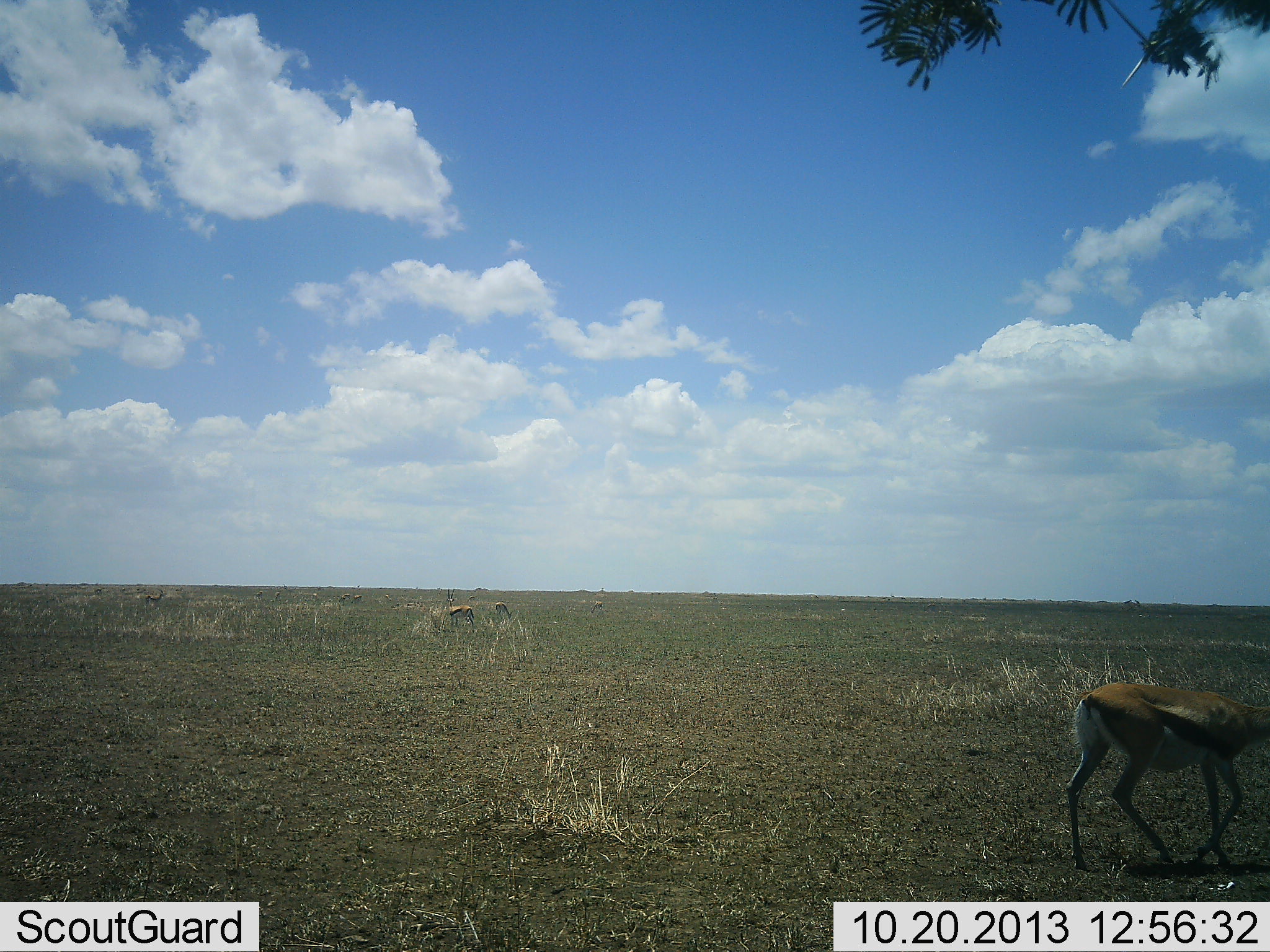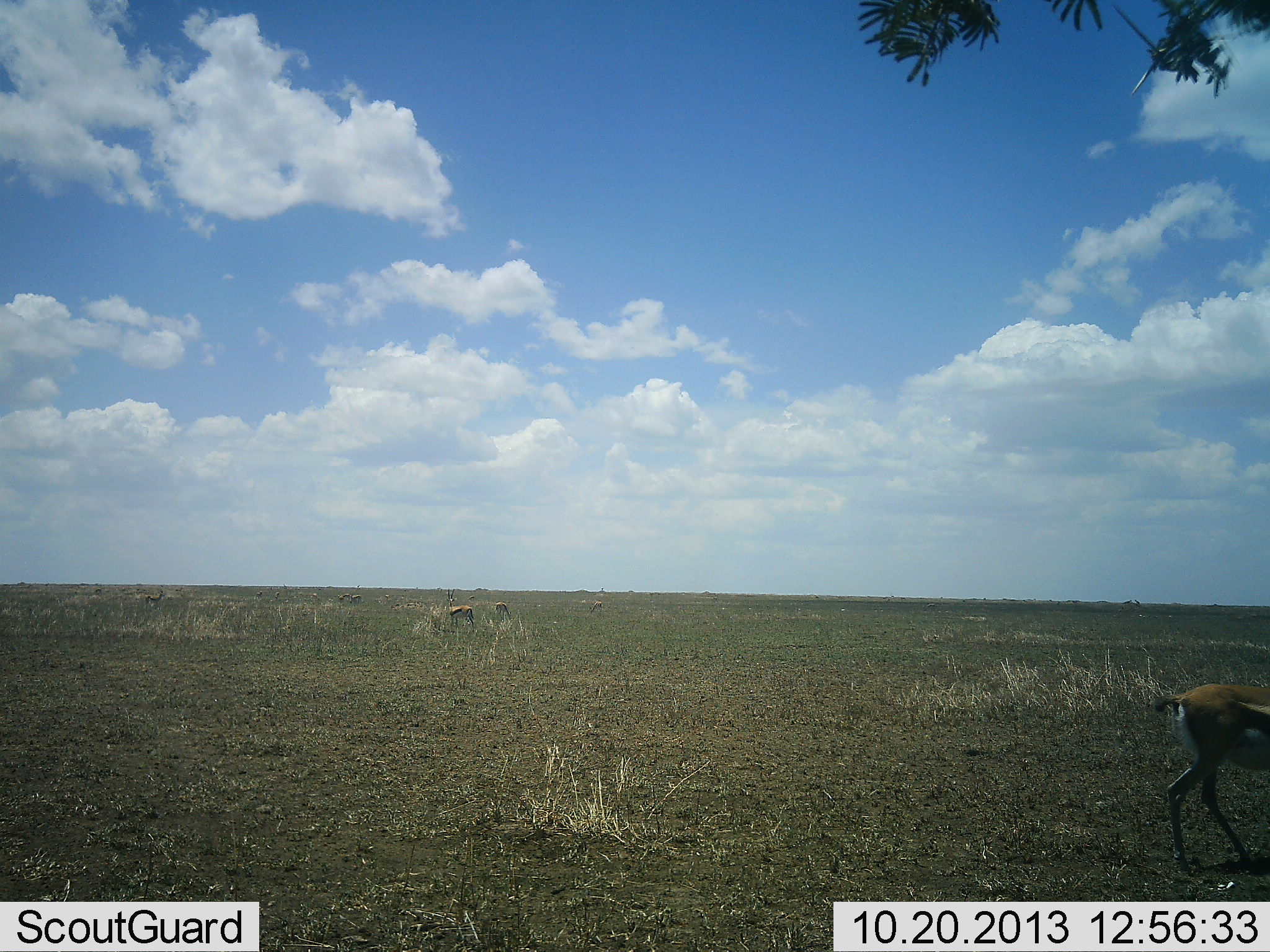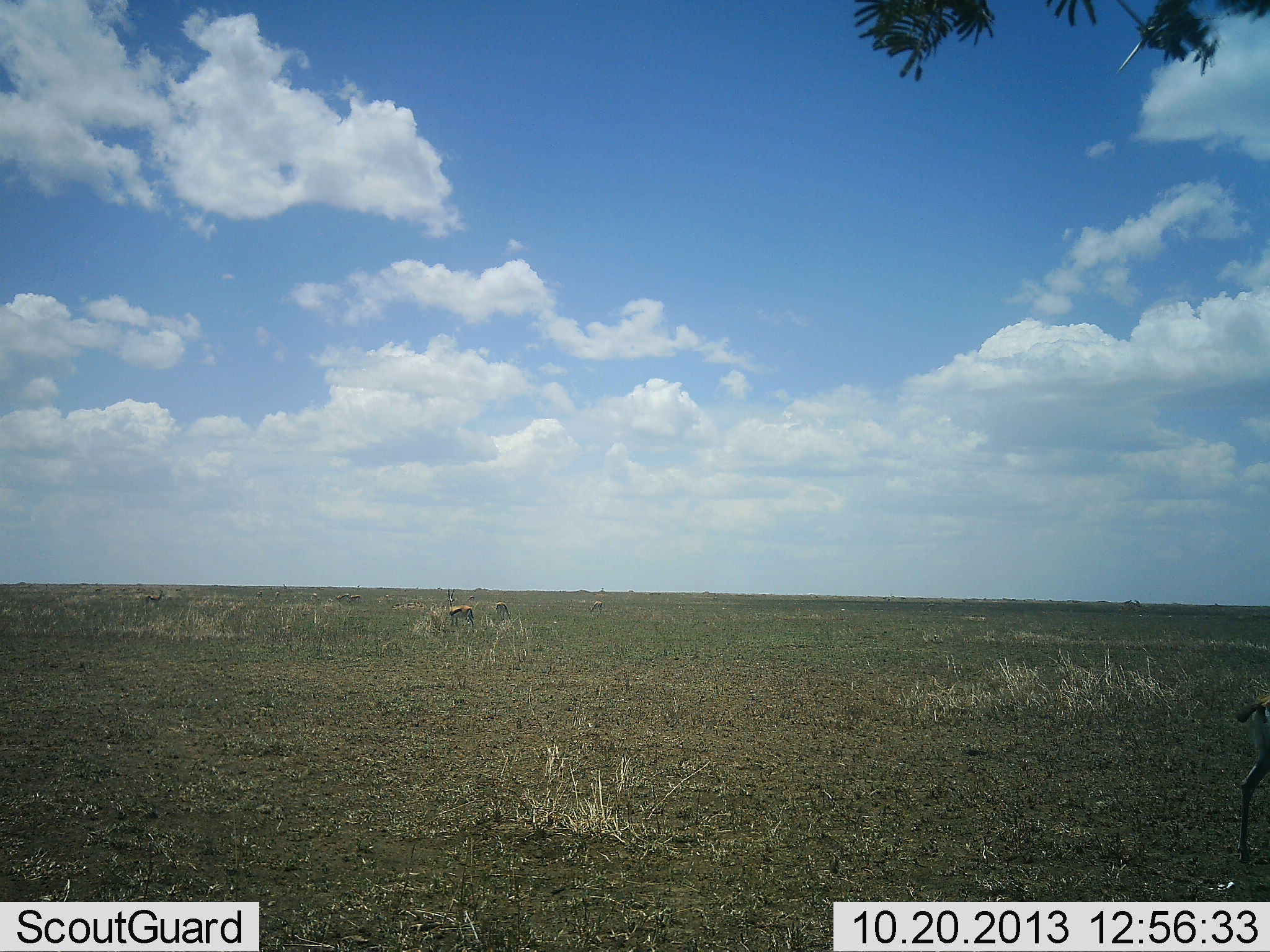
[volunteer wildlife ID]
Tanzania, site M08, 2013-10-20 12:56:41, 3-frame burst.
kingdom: Animalia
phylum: Chordata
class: Mammalia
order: Artiodactyla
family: Bovidae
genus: Eudorcas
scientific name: Eudorcas thomsonii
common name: thomson's gazelle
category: gazellethomsons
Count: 3.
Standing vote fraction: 60%.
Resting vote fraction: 0%.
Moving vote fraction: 90%.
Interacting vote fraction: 10%.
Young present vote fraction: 0%.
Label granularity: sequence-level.